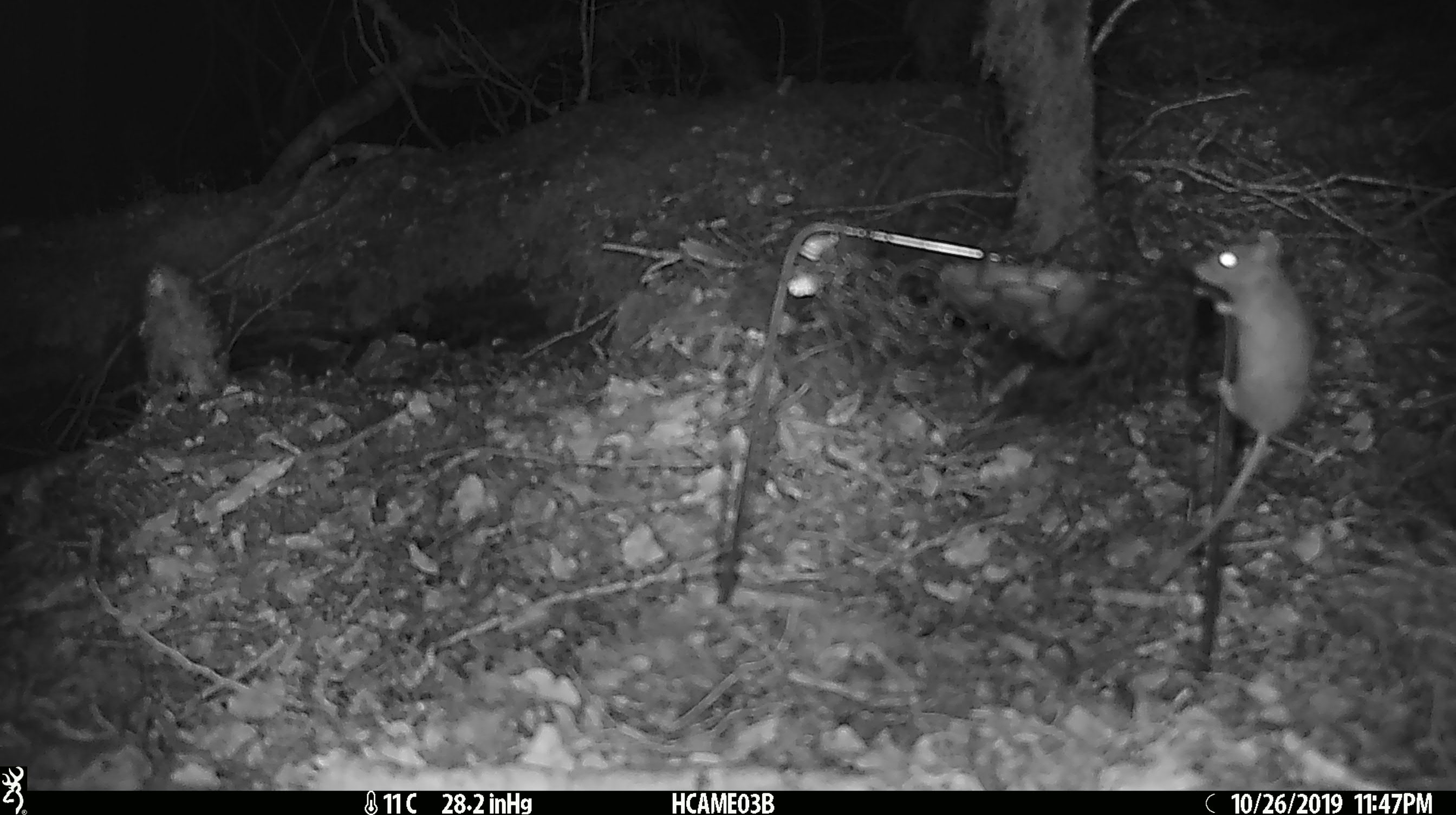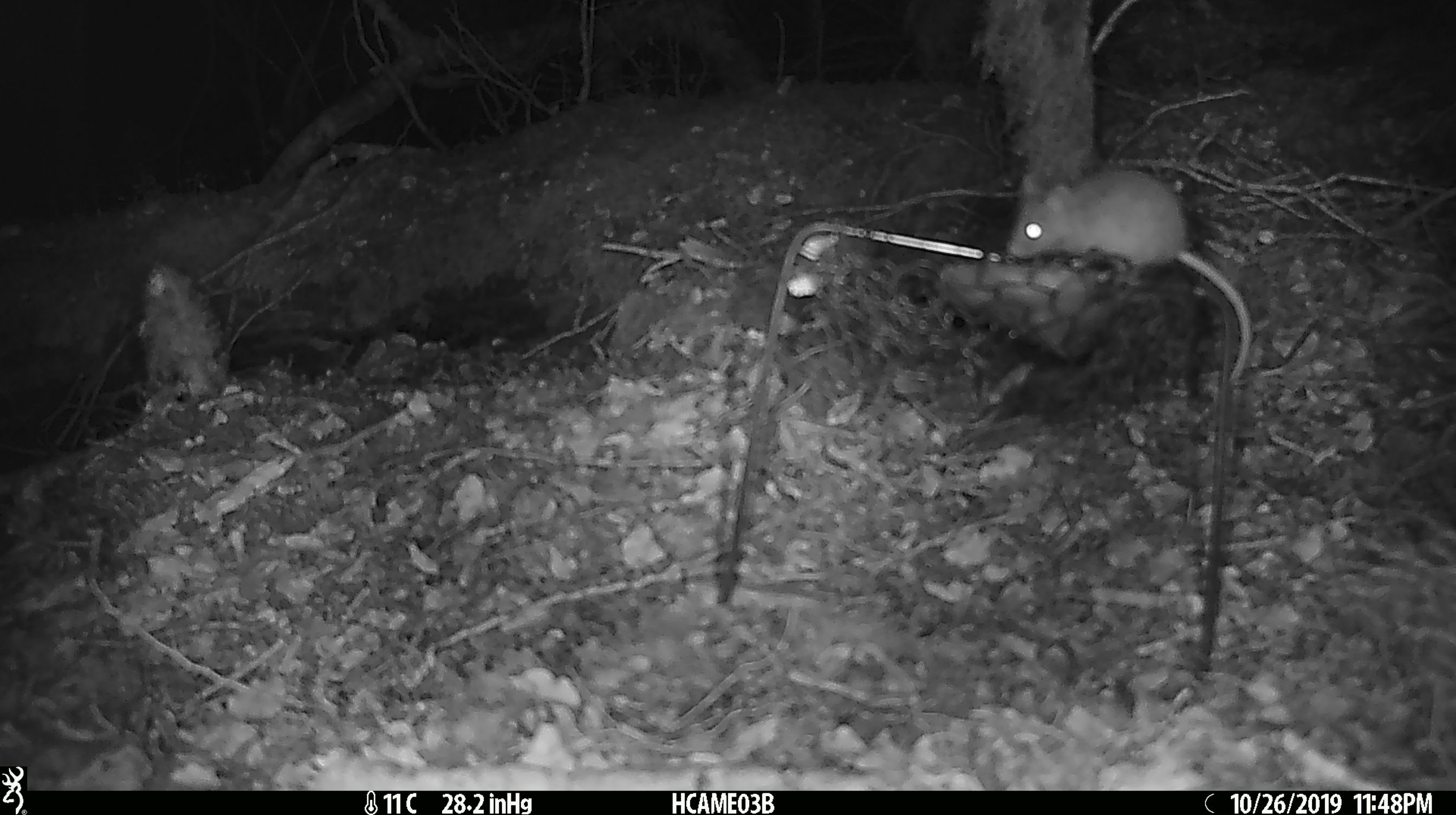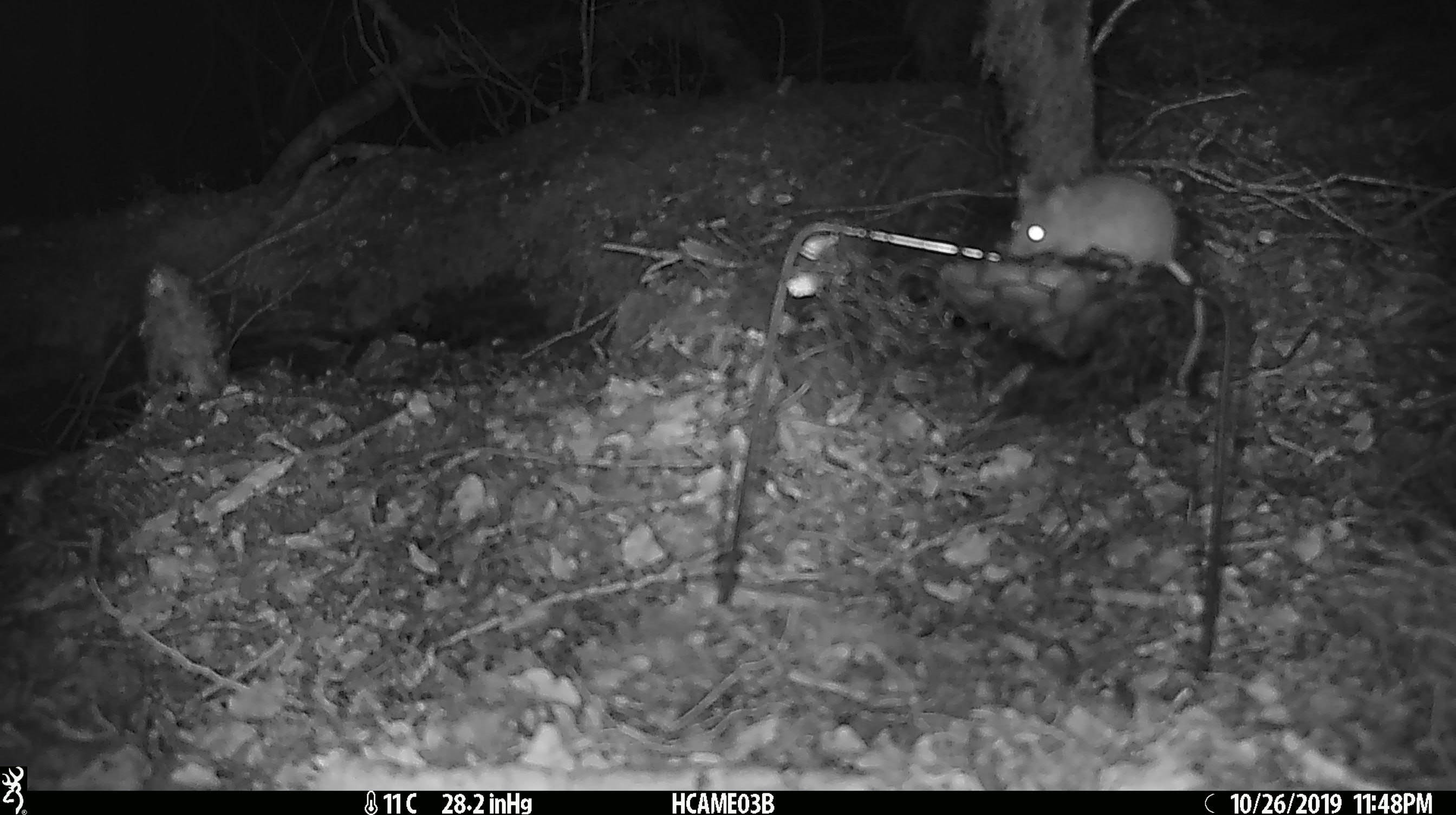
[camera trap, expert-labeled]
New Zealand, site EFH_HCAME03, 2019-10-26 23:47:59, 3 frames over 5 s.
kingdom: Animalia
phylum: Chordata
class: Mammalia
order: Rodentia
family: Muridae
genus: Mus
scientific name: Mus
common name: mouse